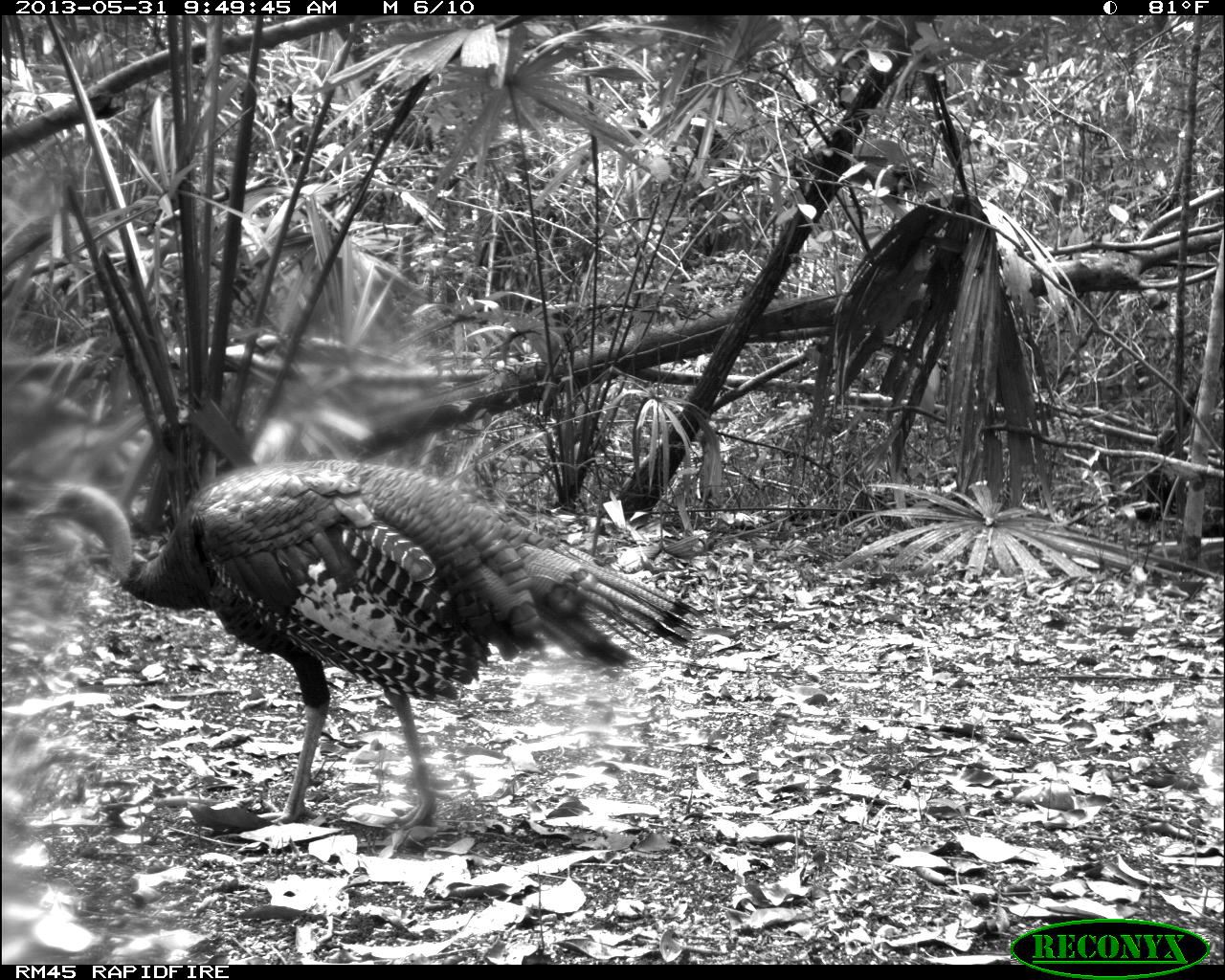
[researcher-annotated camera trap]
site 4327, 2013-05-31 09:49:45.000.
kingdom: Animalia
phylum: Chordata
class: Aves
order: Galliformes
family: Phasianidae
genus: Meleagris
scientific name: Meleagris ocellata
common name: ocellated turkey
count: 1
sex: male